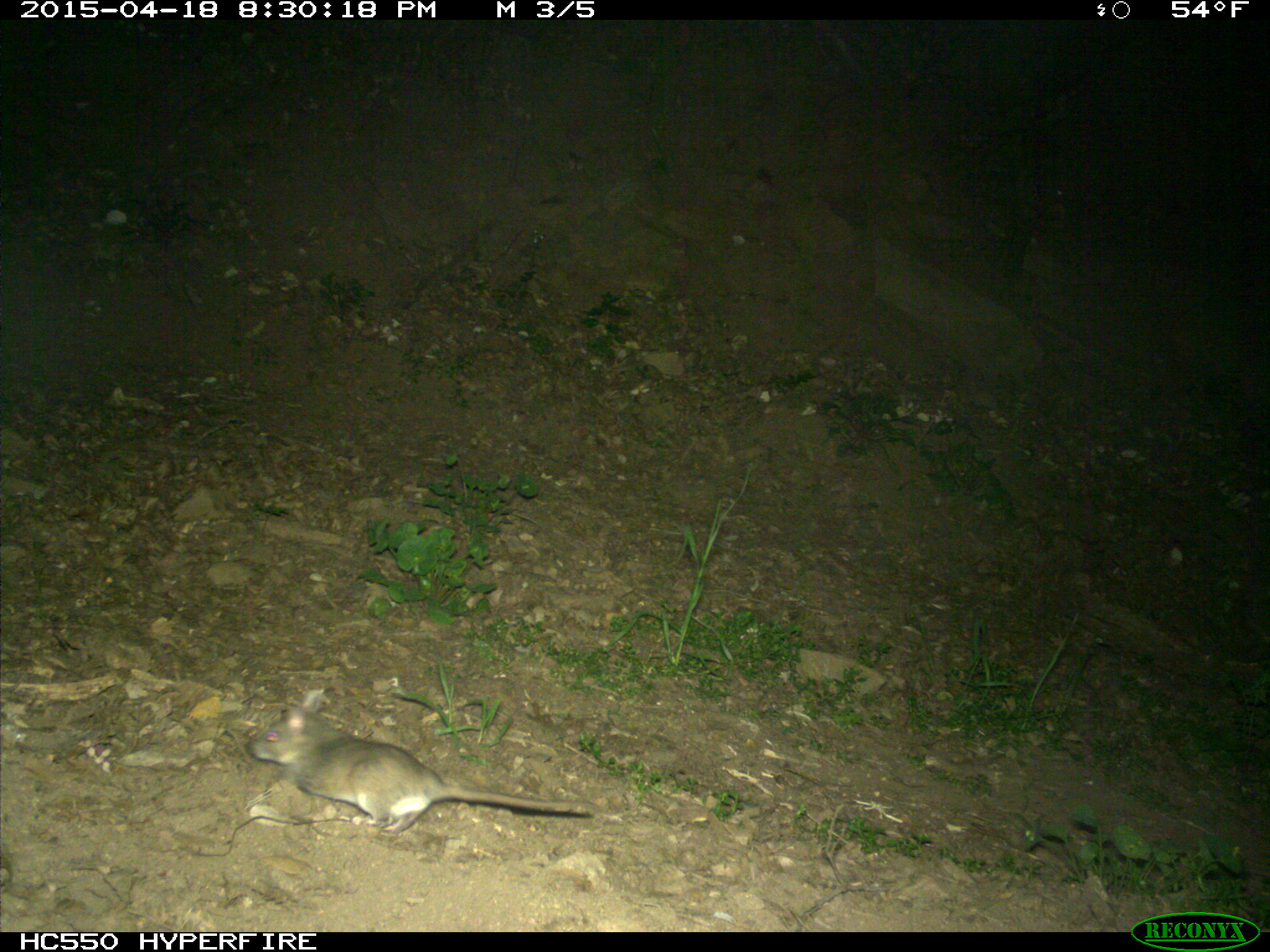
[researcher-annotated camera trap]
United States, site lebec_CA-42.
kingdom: Animalia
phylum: Chordata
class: Mammalia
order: Rodentia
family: Cricetidae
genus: Neotoma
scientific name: Neotoma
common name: pack rat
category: unidentified pack rat